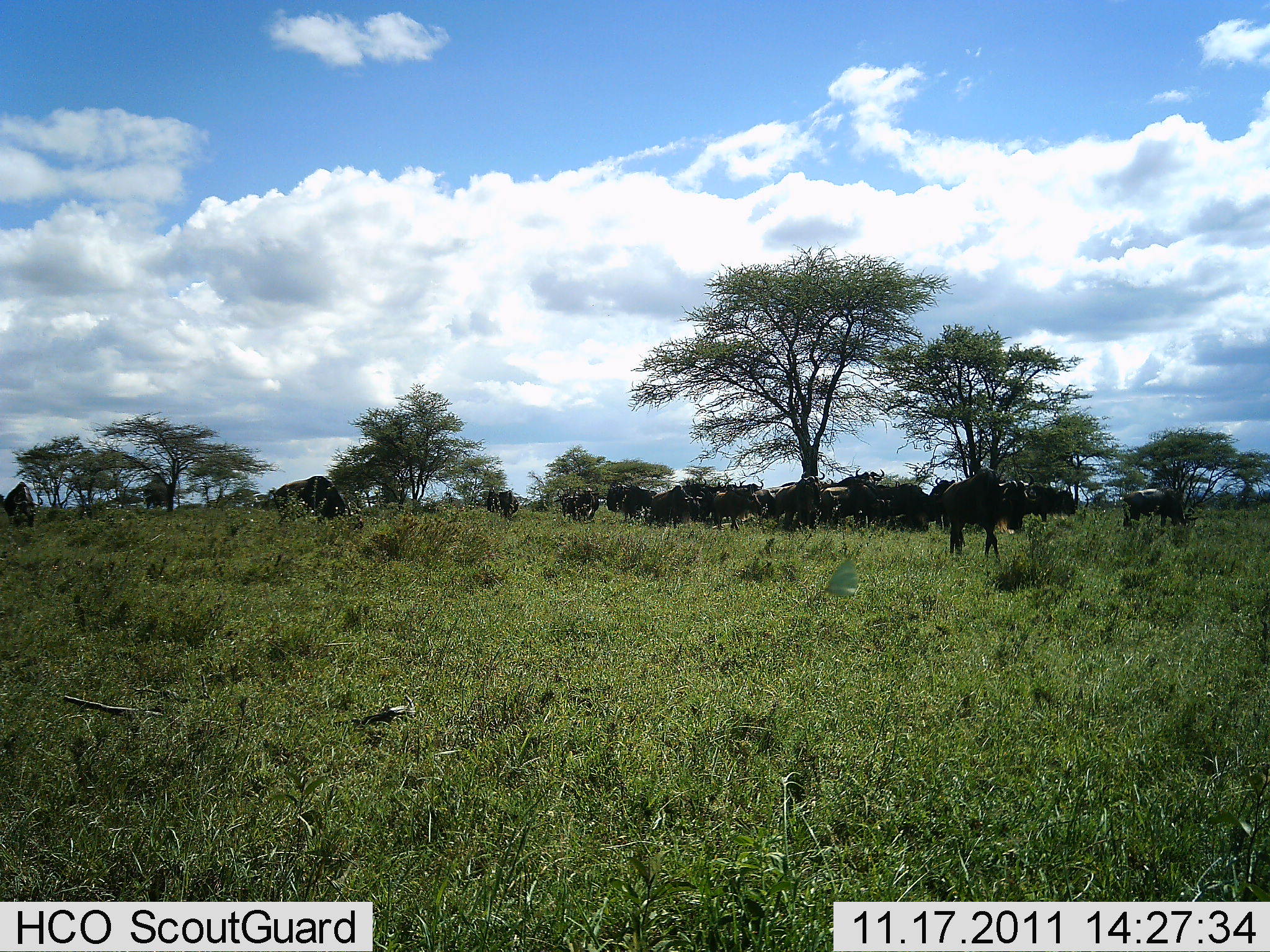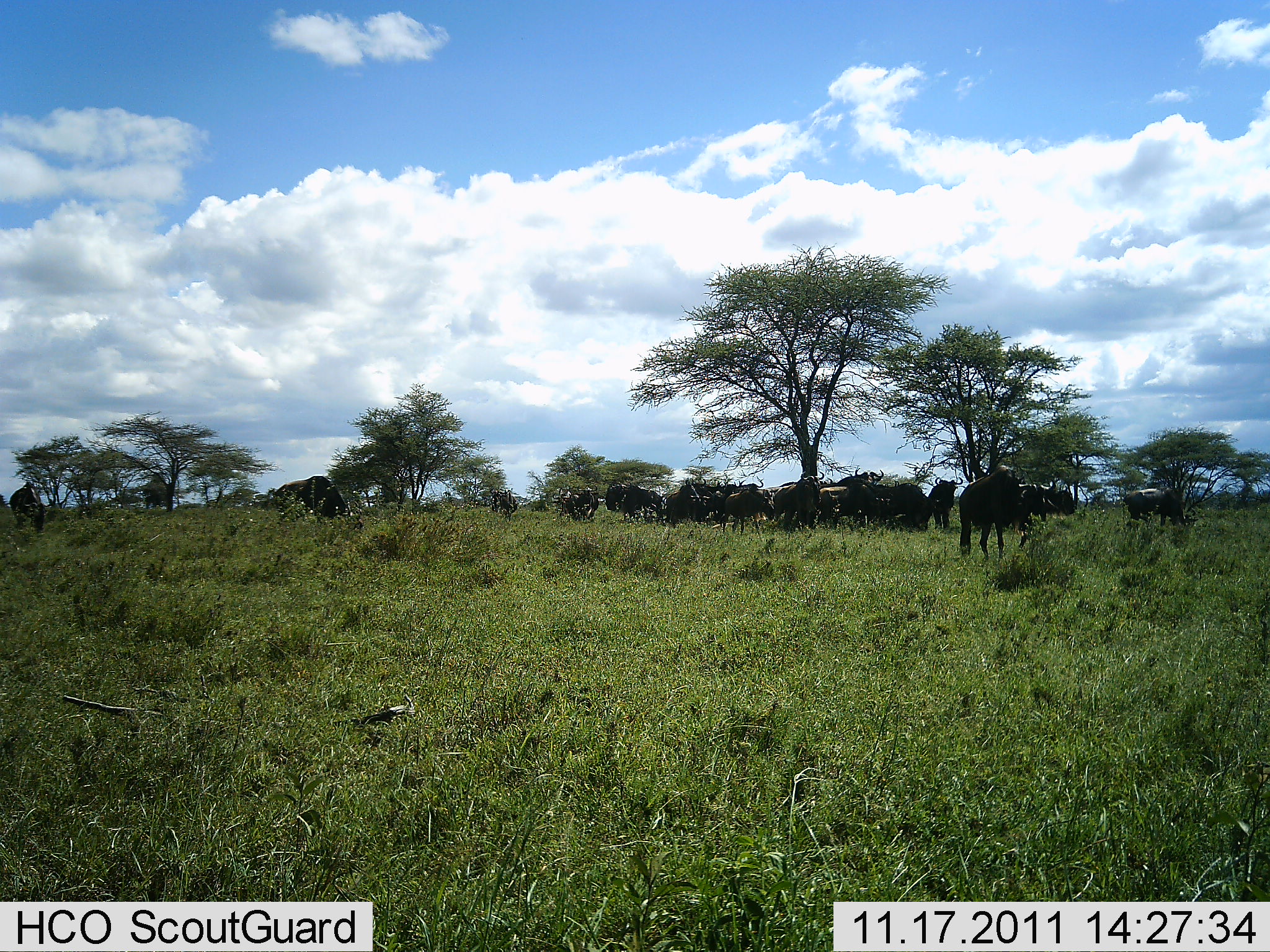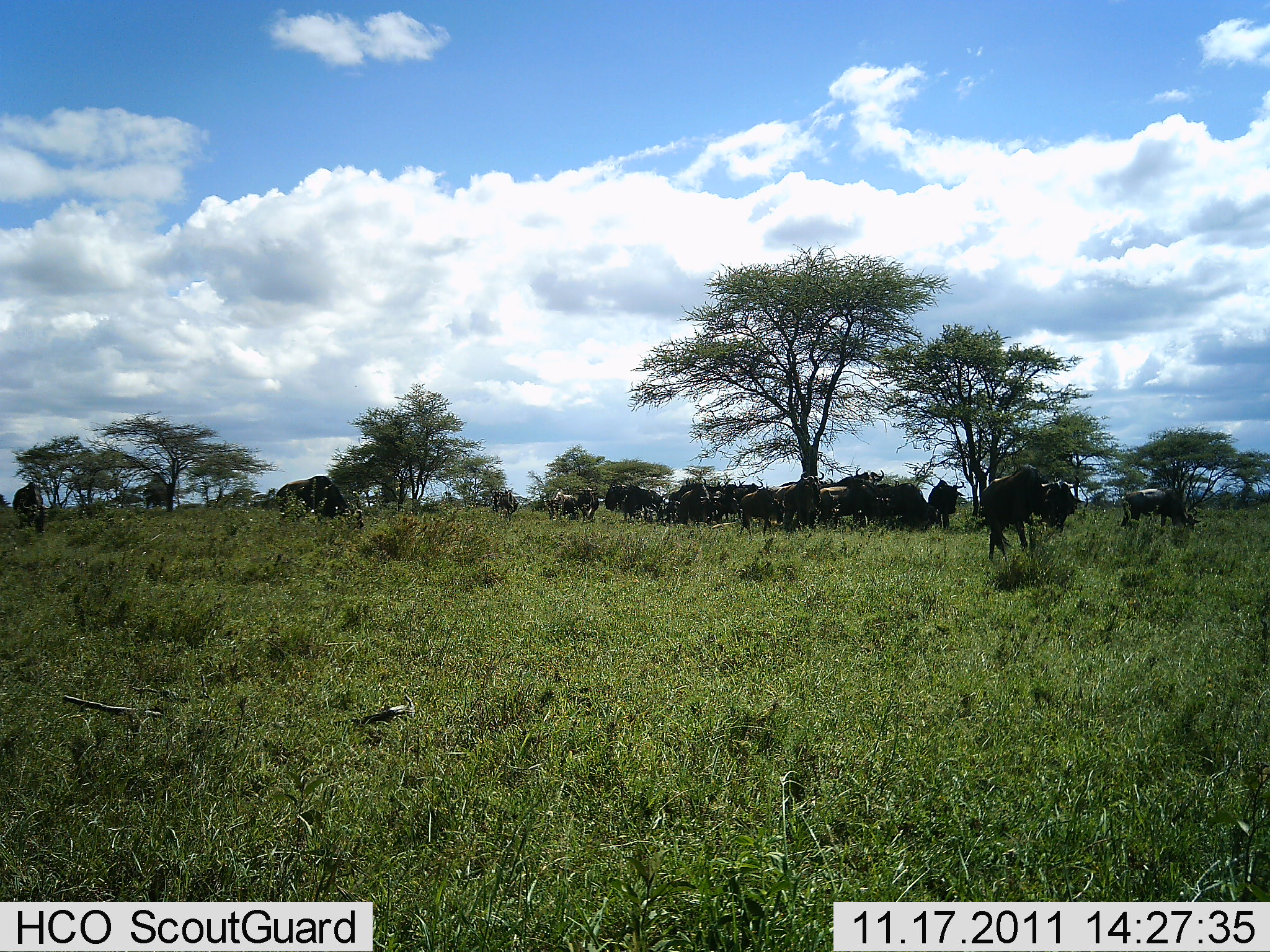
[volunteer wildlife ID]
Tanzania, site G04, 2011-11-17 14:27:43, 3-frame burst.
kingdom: Animalia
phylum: Chordata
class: Mammalia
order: Artiodactyla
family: Bovidae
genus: Connochaetes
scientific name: Connochaetes taurinus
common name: blue wildebeest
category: wildebeest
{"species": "wildebeest (blue wildebeest) (Connochaetes taurinus)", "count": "11-50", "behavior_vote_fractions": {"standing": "69%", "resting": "15%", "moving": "62%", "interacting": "8%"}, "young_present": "0%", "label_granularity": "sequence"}